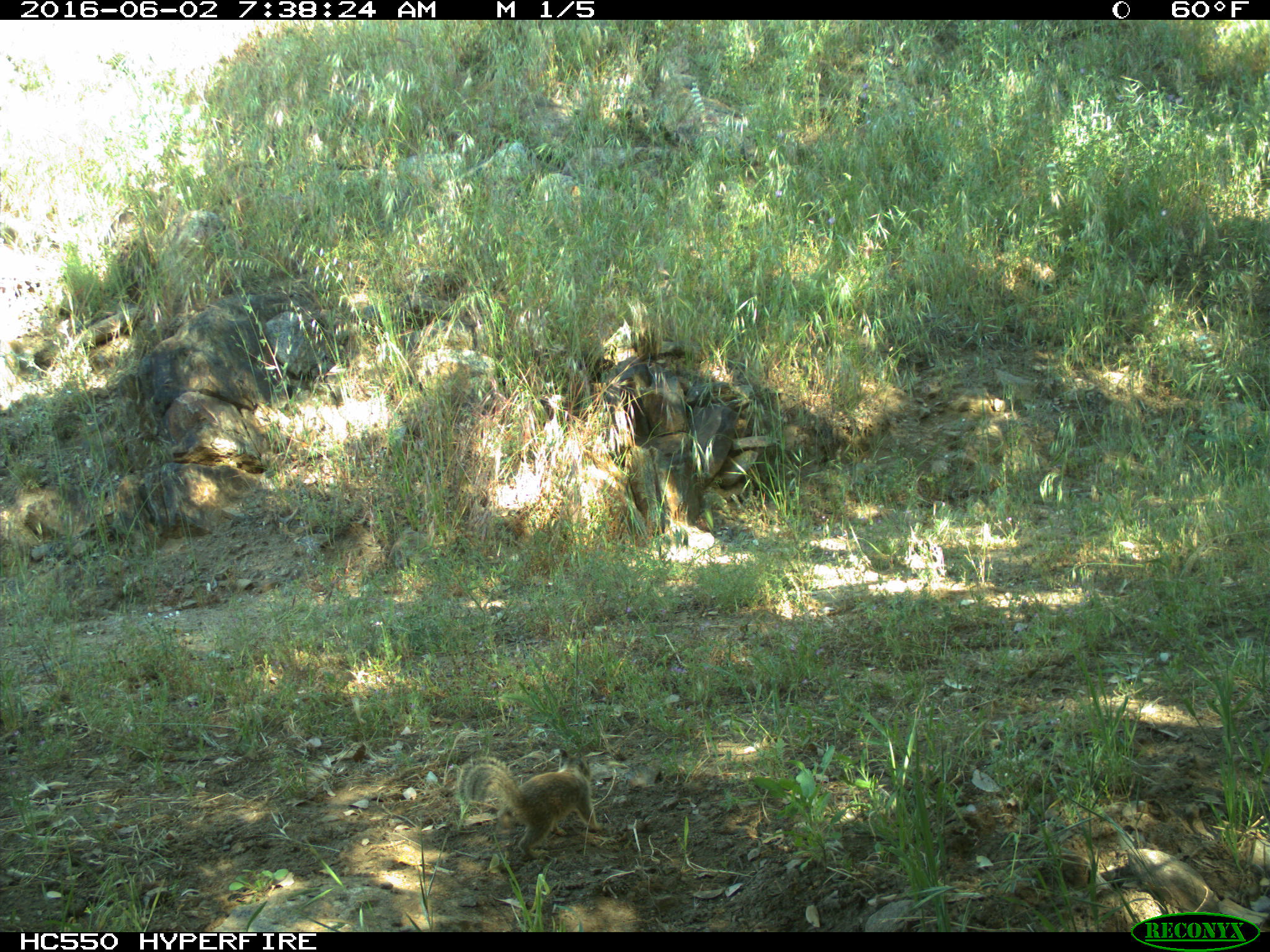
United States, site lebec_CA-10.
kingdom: Animalia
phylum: Chordata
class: Mammalia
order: Rodentia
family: Sciuridae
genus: Otospermophilus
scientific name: Otospermophilus beecheyi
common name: california ground squirrel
Otospermophilus beecheyi (california ground squirrel).